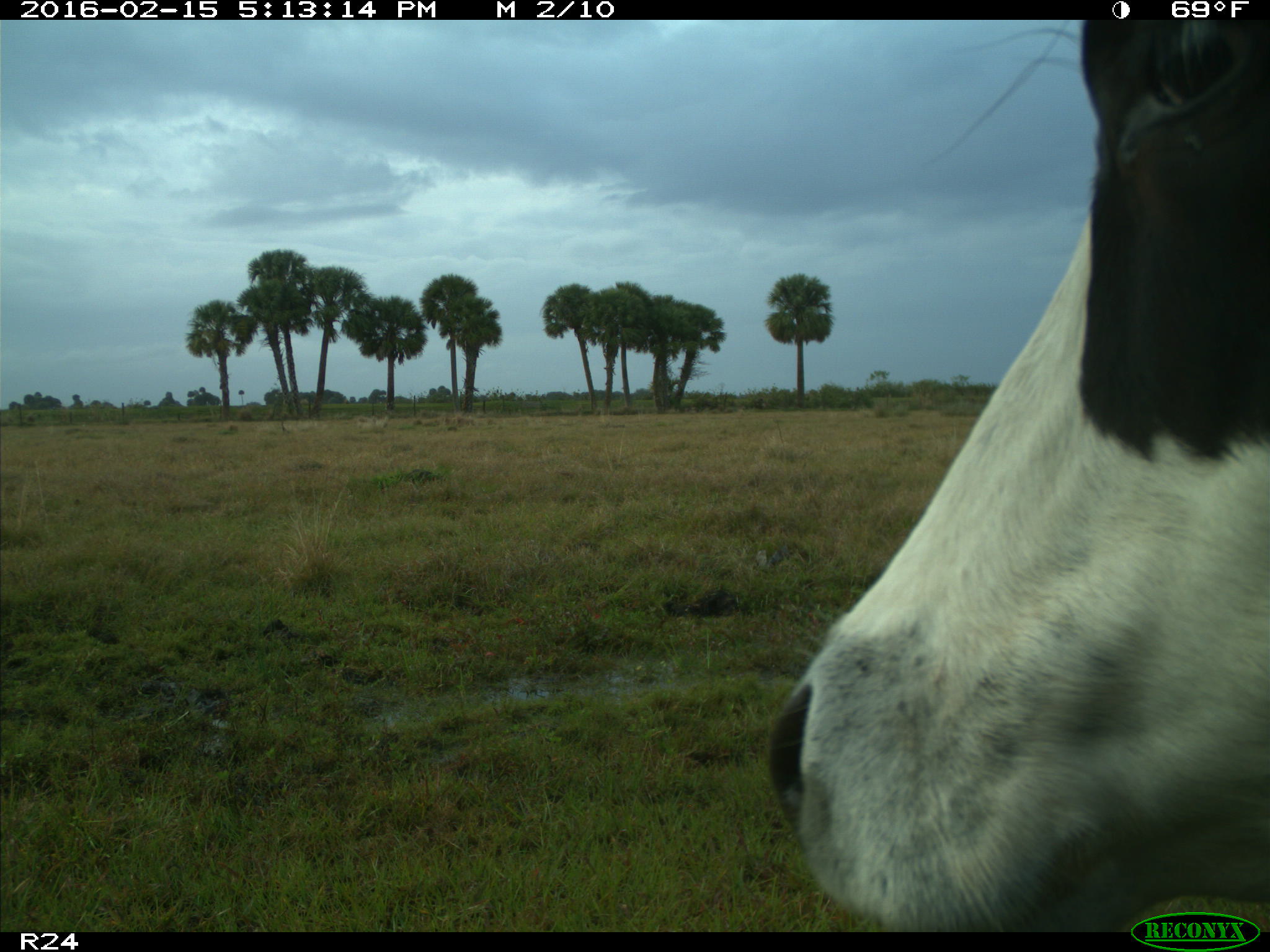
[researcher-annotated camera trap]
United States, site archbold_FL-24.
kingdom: Animalia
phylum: Chordata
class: Mammalia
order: Artiodactyla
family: Bovidae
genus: Bos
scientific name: Bos taurus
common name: domestic cow